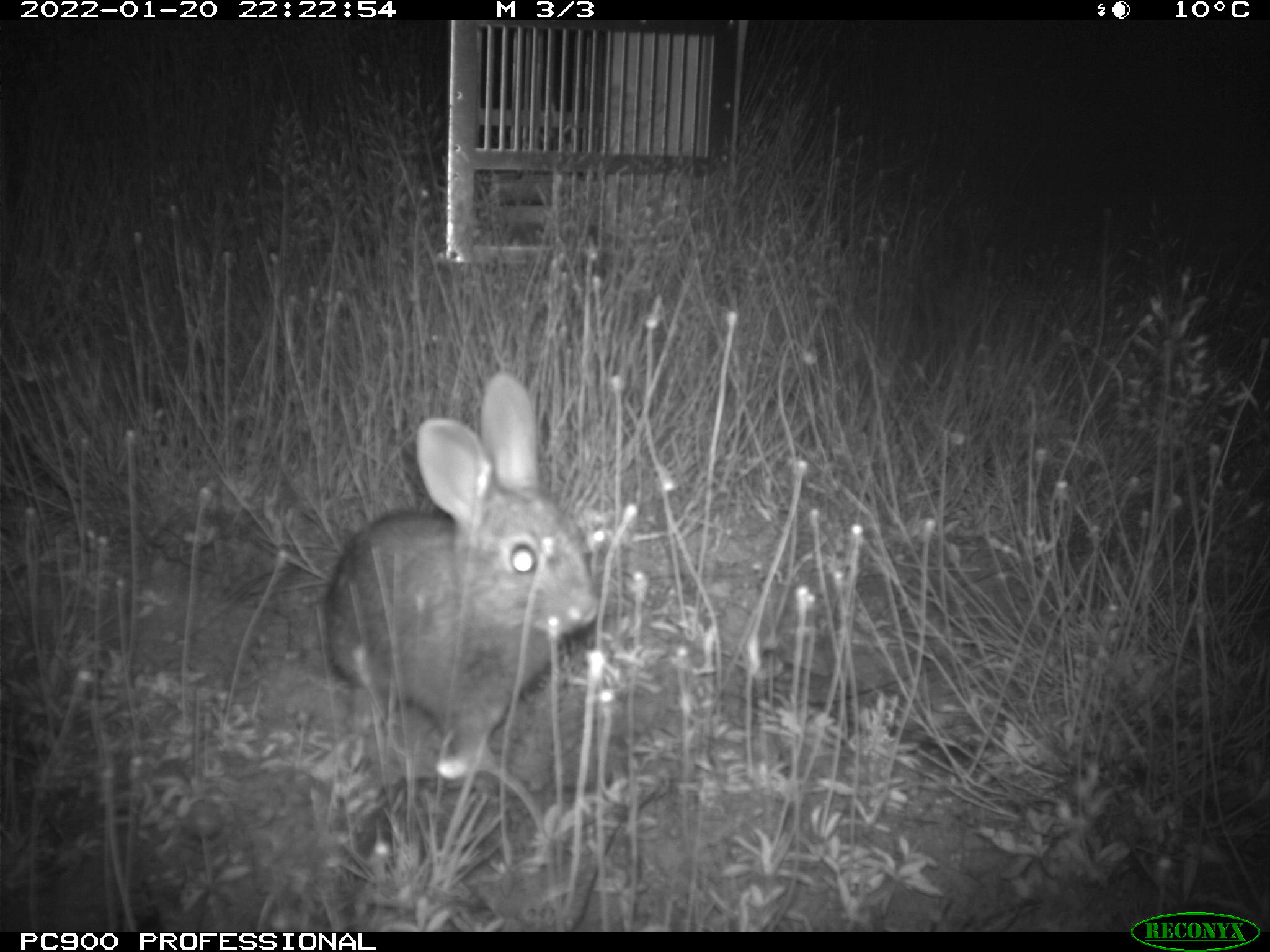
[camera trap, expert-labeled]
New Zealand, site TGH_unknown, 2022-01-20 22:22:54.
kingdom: Animalia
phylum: Chordata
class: Mammalia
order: Lagomorpha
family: Leporidae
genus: Oryctolagus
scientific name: Oryctolagus cuniculus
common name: european rabbit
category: rabbit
Rabbit (european rabbit) (Oryctolagus cuniculus).